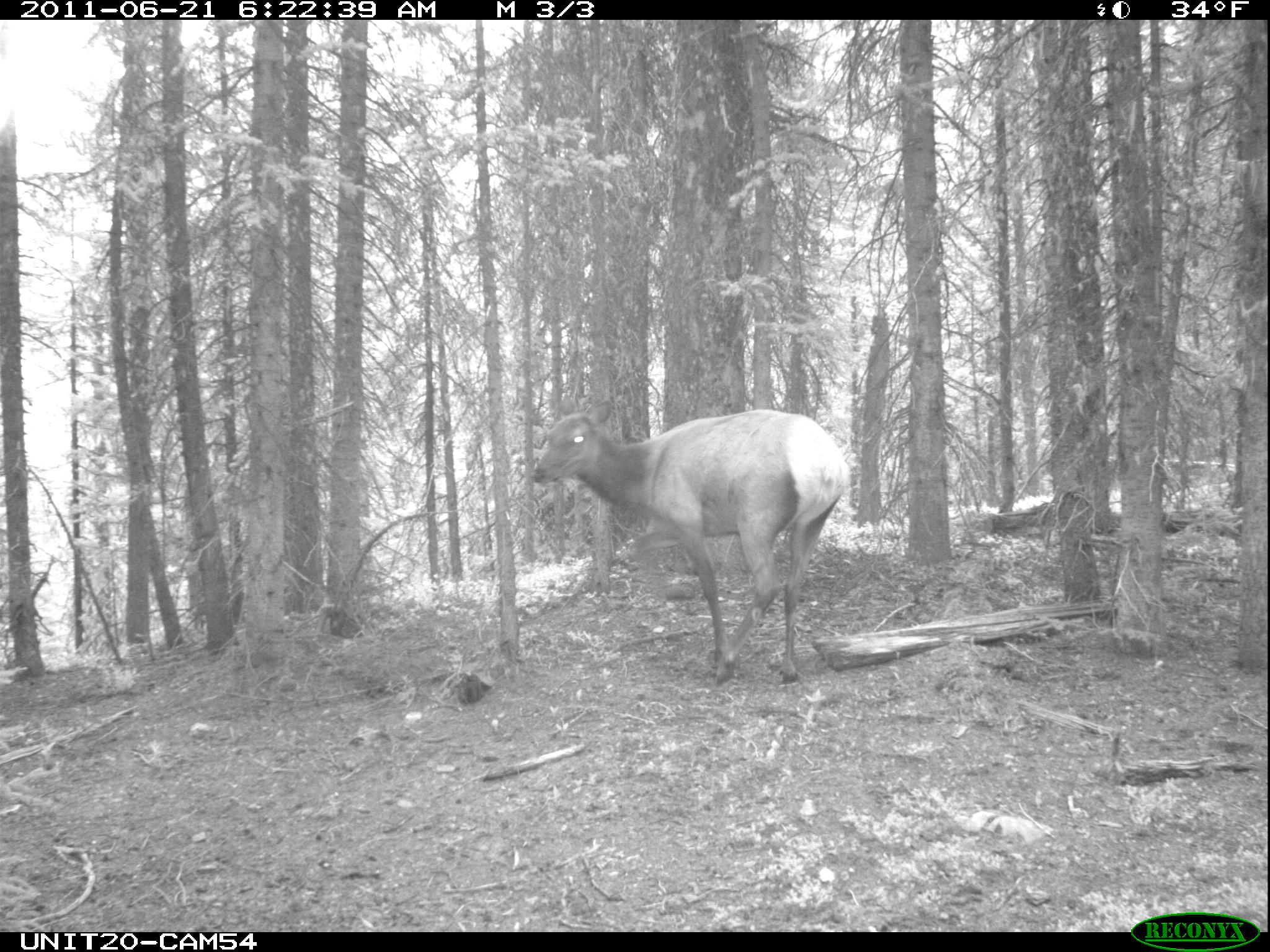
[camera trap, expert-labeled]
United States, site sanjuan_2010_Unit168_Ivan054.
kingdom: Animalia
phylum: Chordata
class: Mammalia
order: Artiodactyla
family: Cervidae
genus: Cervus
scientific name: Cervus elaphus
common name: red deer